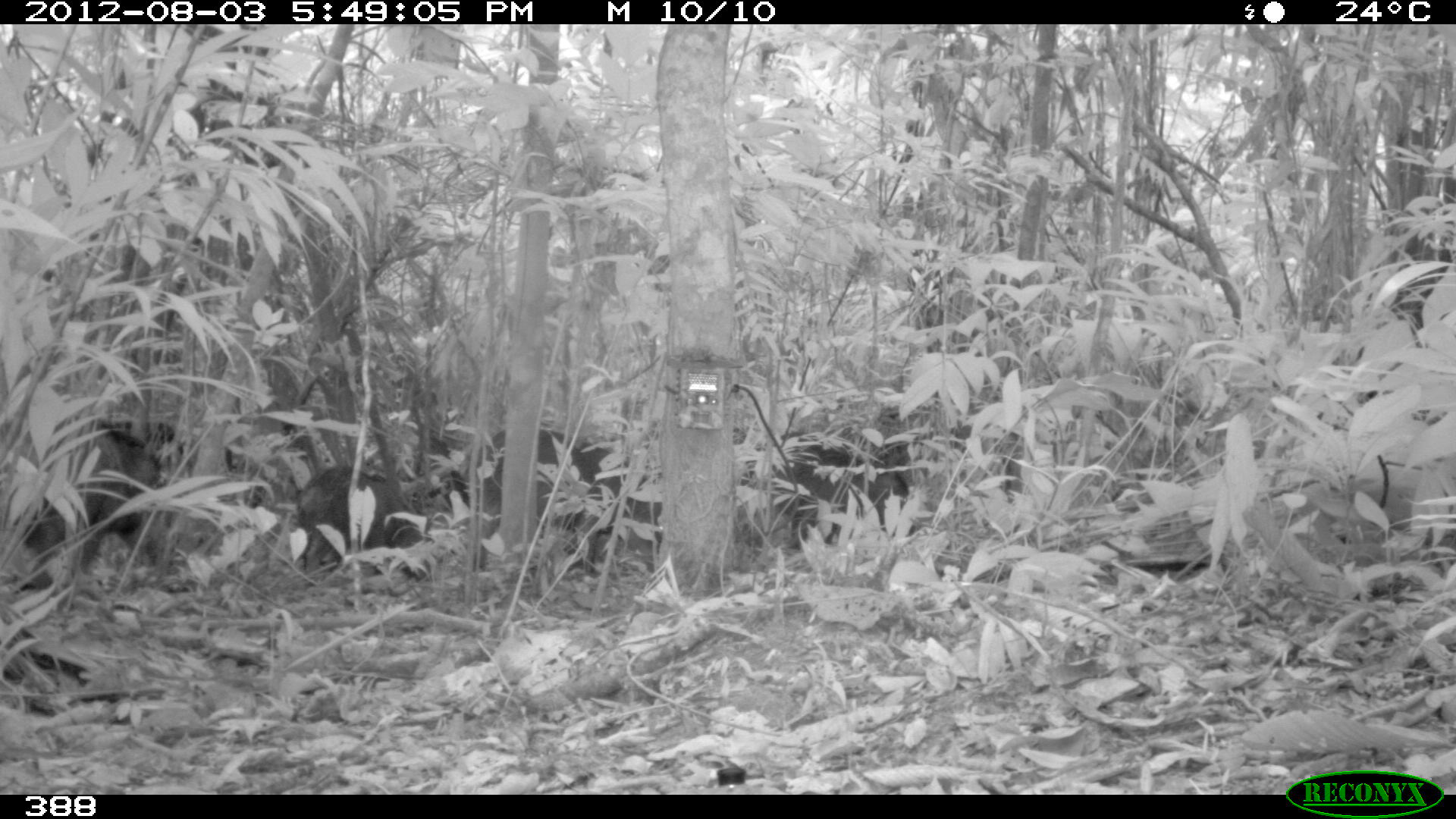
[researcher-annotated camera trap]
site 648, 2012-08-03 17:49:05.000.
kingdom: Animalia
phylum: Chordata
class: Mammalia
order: Artiodactyla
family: Tayassuidae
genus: Tayassu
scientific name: Tayassu pecari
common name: white-lipped peccary